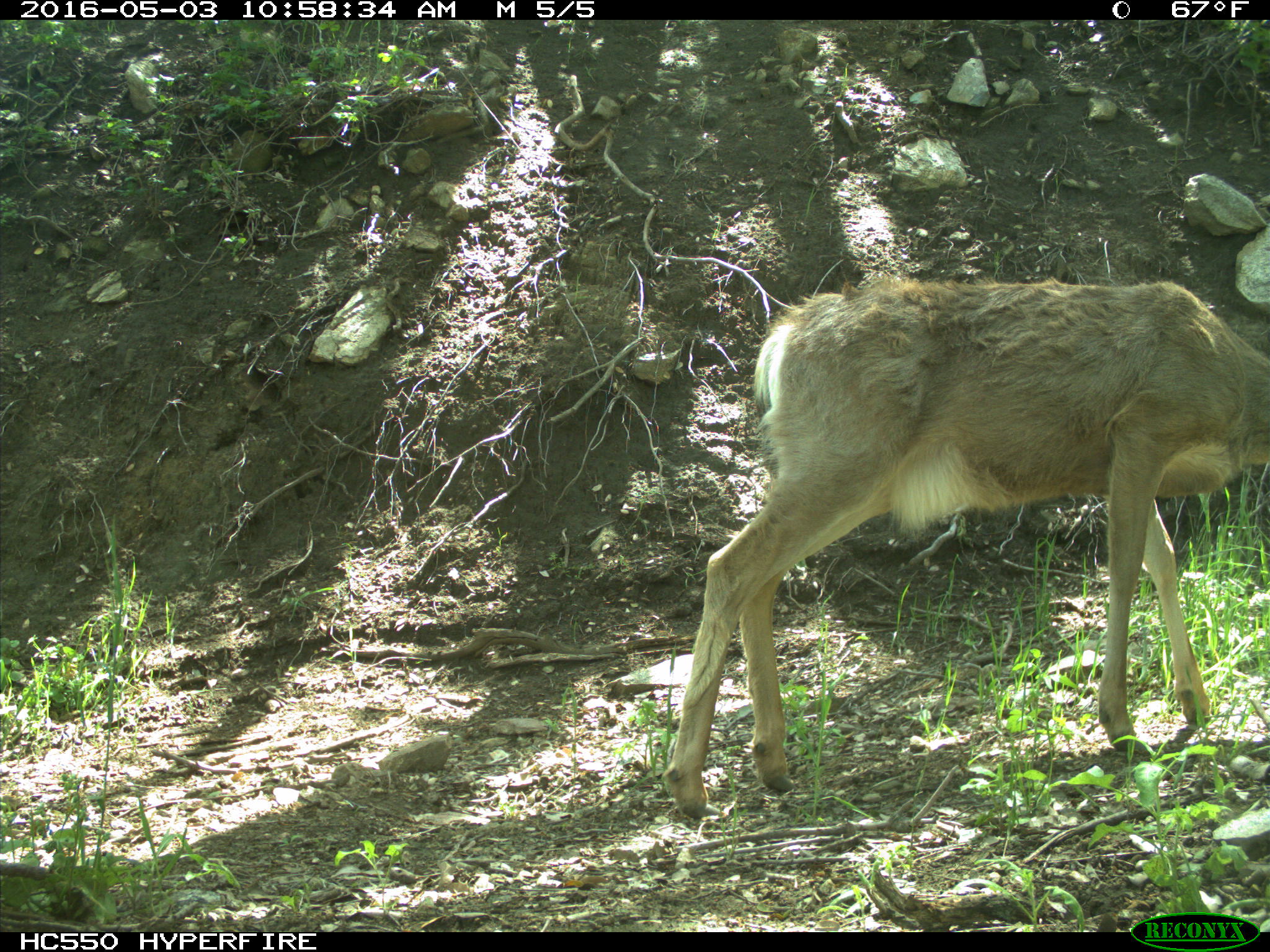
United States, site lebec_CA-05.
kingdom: Animalia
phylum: Chordata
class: Mammalia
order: Artiodactyla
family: Cervidae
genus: Odocoileus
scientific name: Odocoileus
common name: deer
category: unidentified deer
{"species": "unidentified deer (deer) (Odocoileus)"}